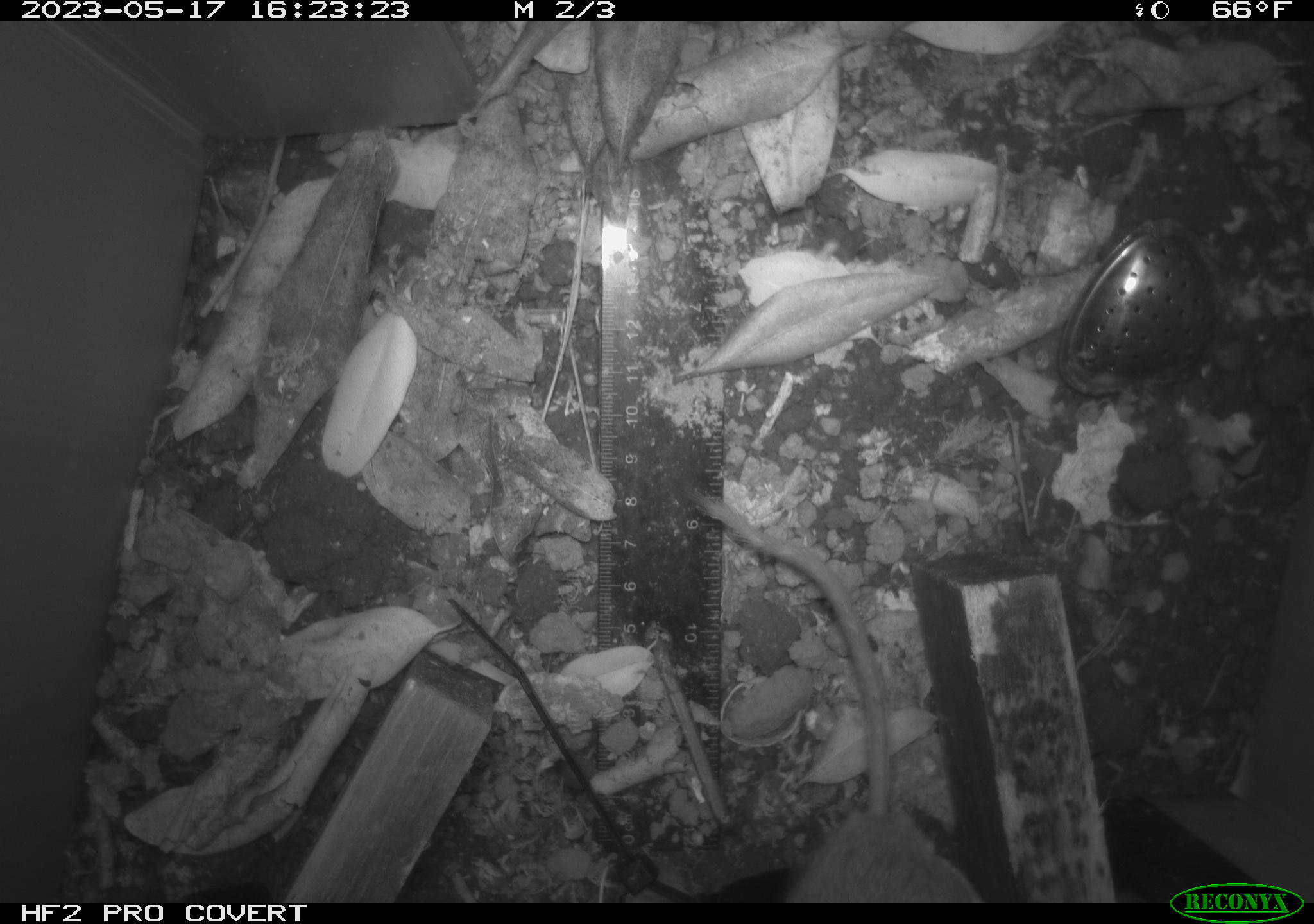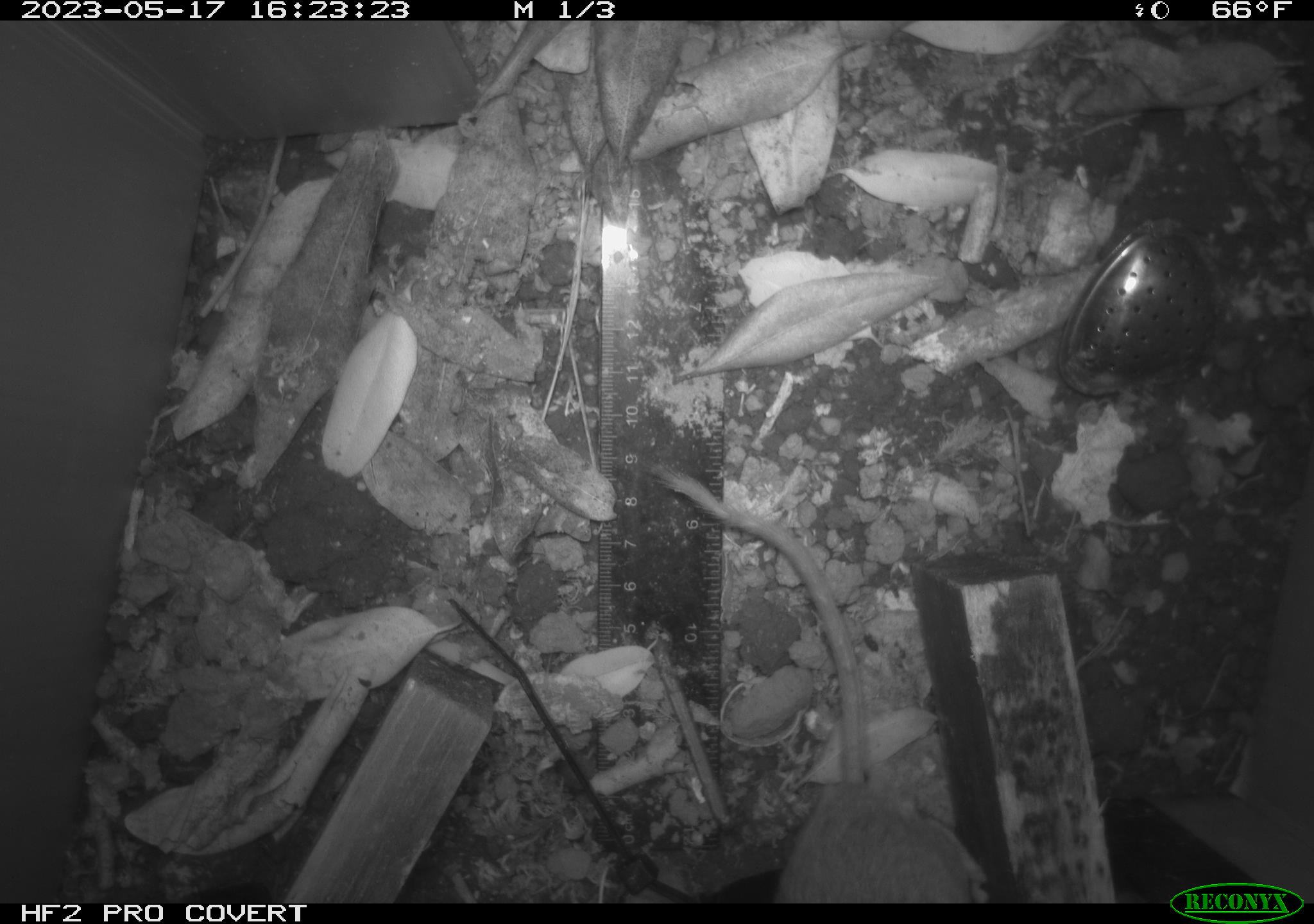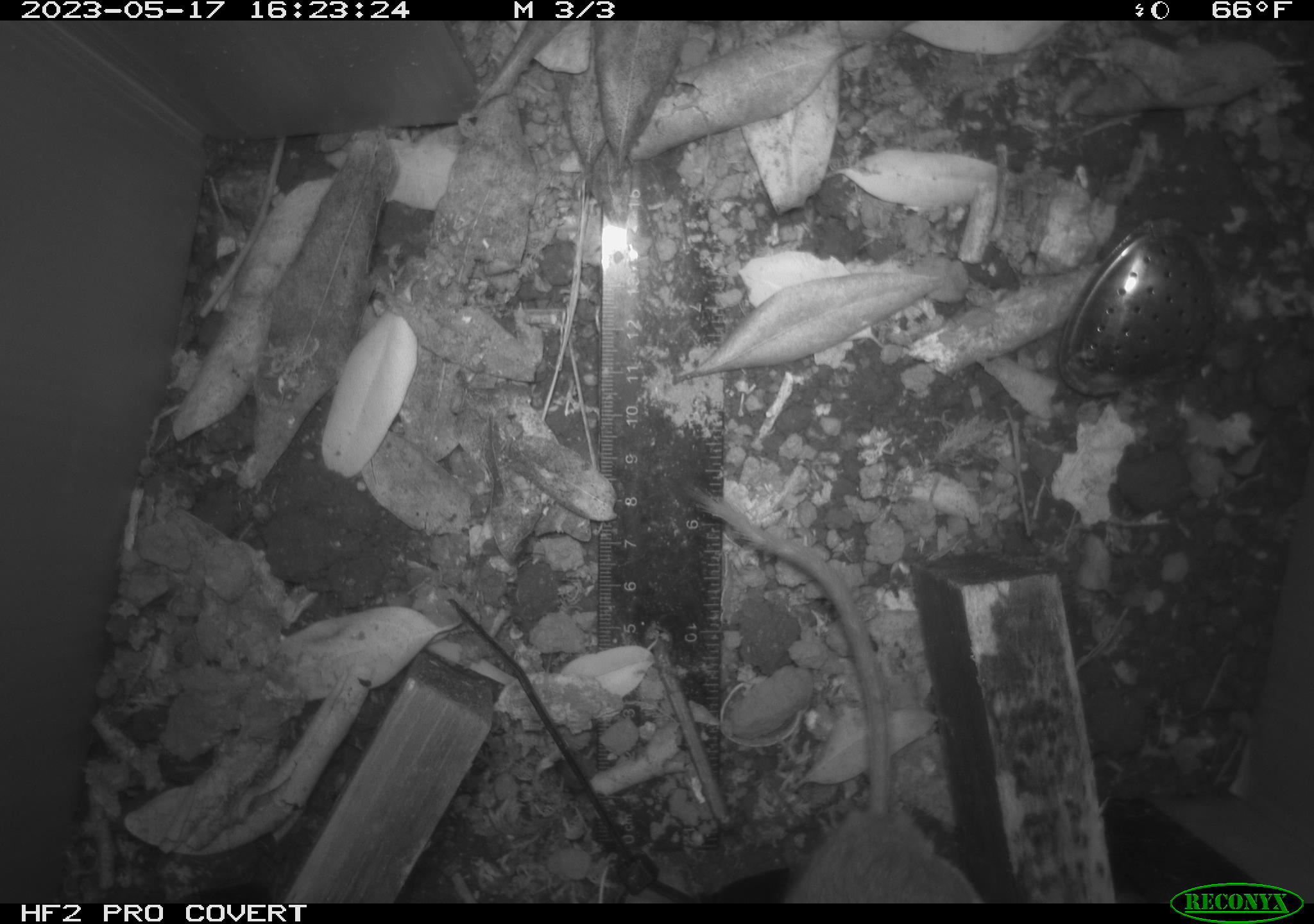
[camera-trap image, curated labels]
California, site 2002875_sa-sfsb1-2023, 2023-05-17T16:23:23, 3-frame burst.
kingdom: Animalia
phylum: Chordata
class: Mammalia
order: Rodentia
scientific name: Rodentia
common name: mouse species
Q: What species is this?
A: Mouse species (Rodentia).